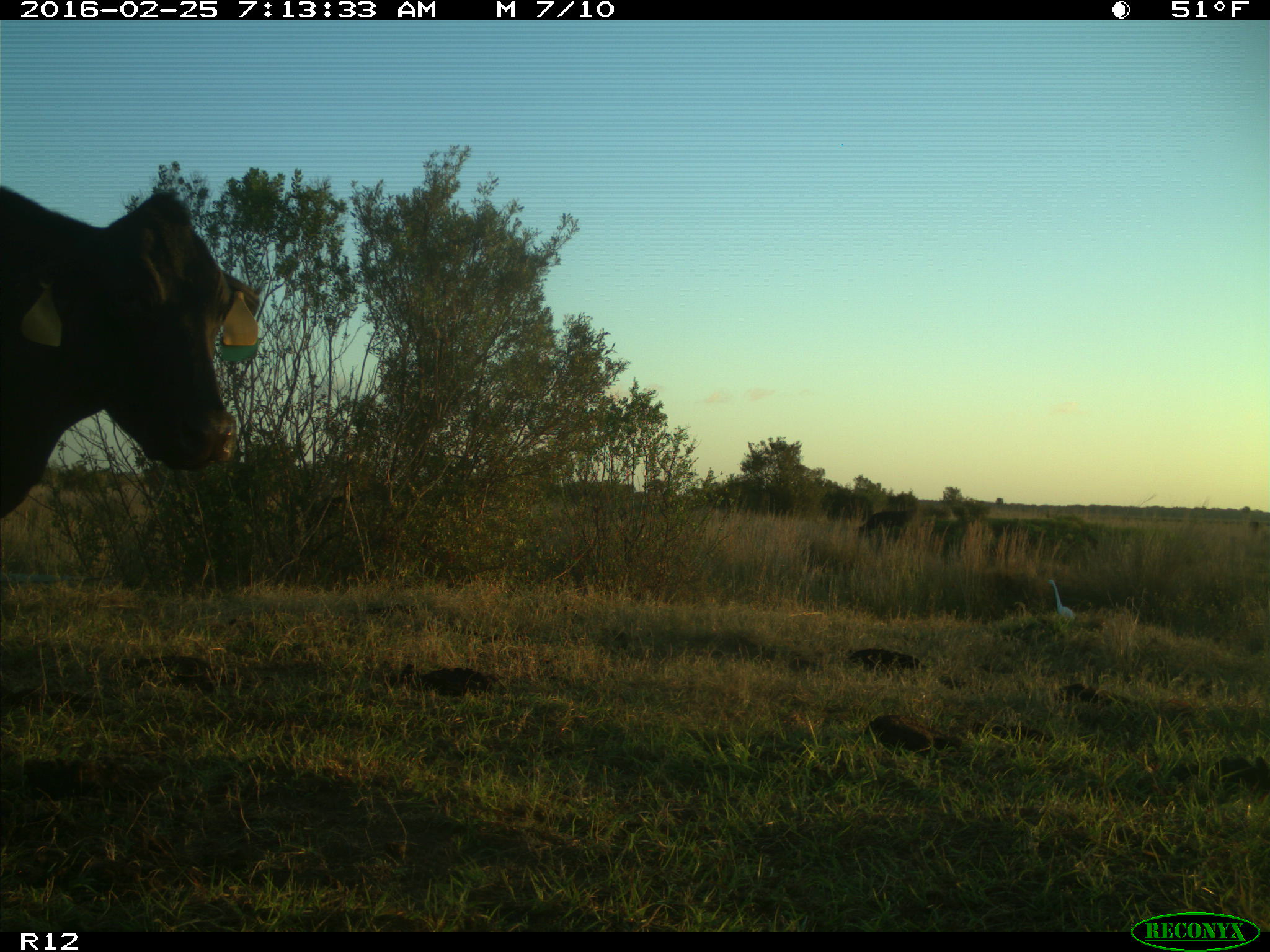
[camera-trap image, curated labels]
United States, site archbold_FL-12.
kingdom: Animalia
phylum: Chordata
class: Mammalia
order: Artiodactyla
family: Bovidae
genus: Bos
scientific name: Bos taurus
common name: domestic cow